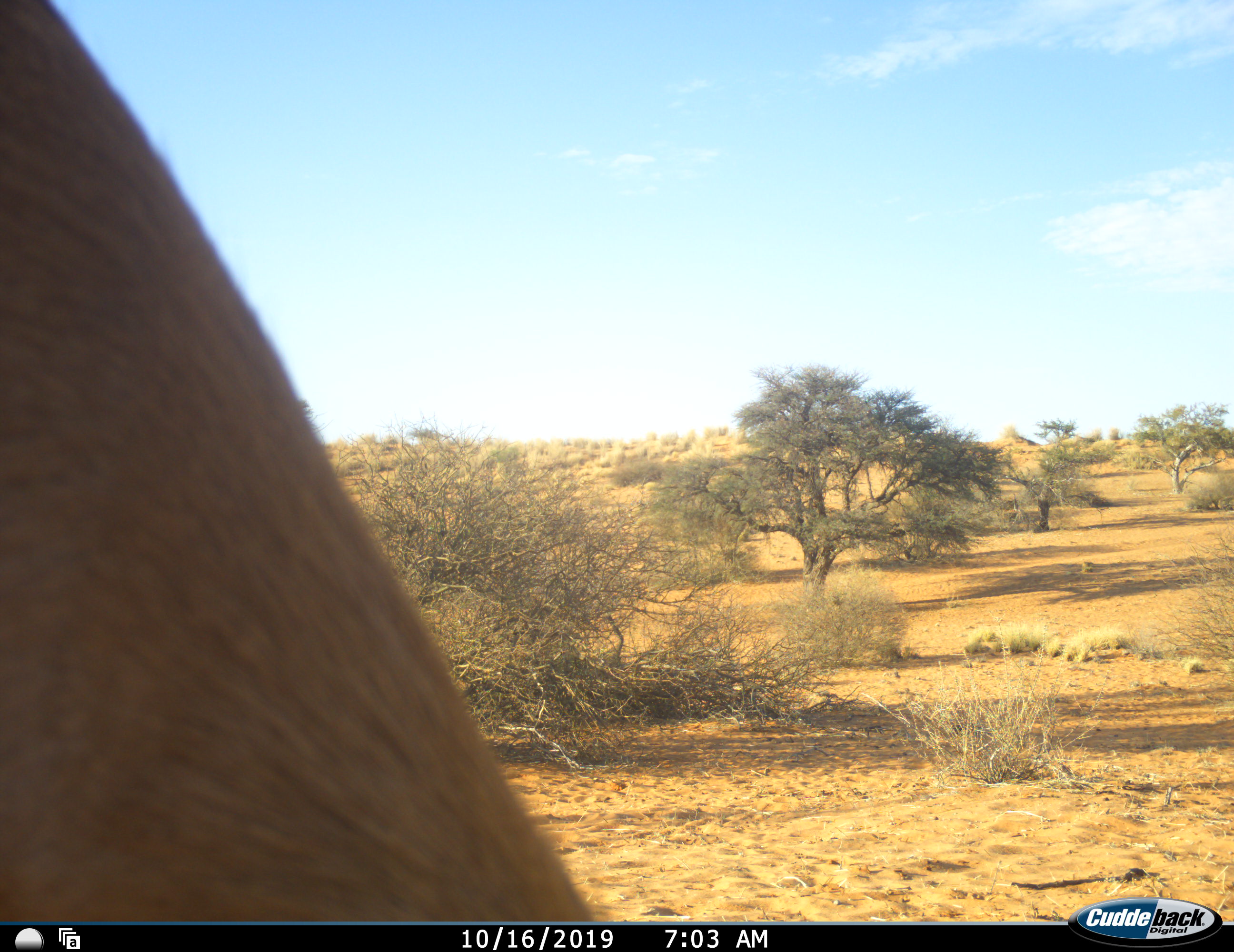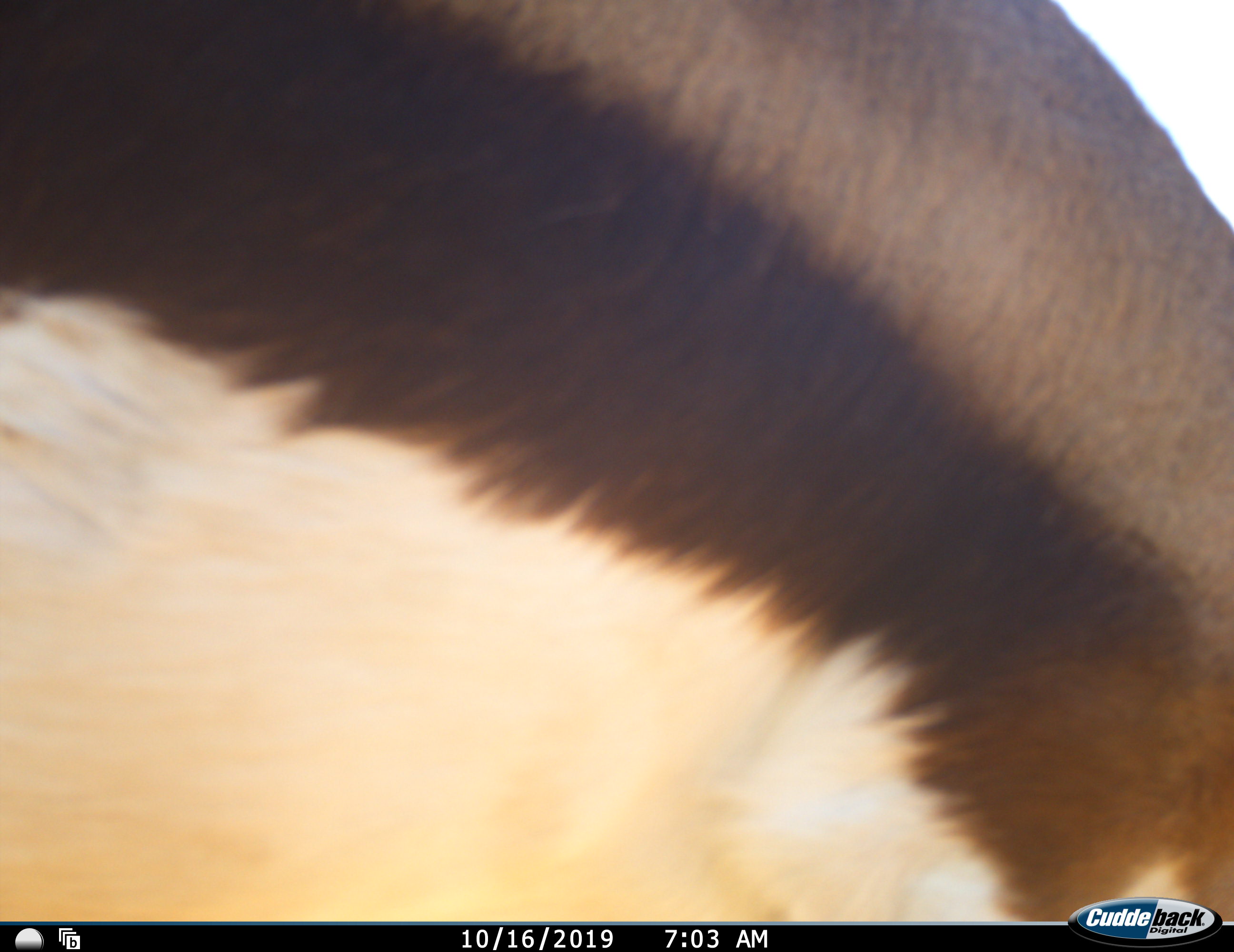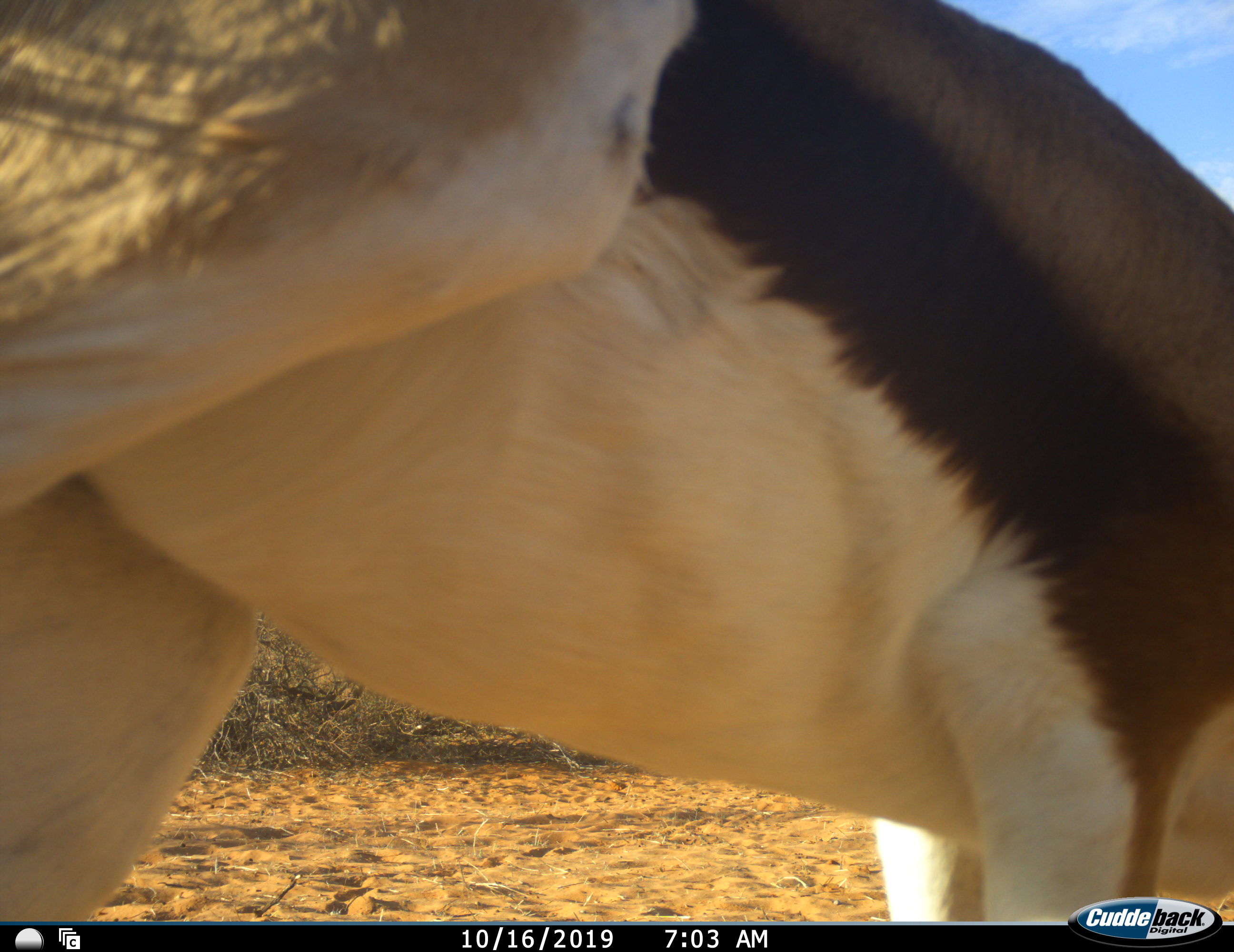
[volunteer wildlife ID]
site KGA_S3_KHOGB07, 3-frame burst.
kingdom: Animalia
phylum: Chordata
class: Mammalia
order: Artiodactyla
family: Bovidae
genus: Antidorcas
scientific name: Antidorcas marsupialis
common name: springbok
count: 1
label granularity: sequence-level